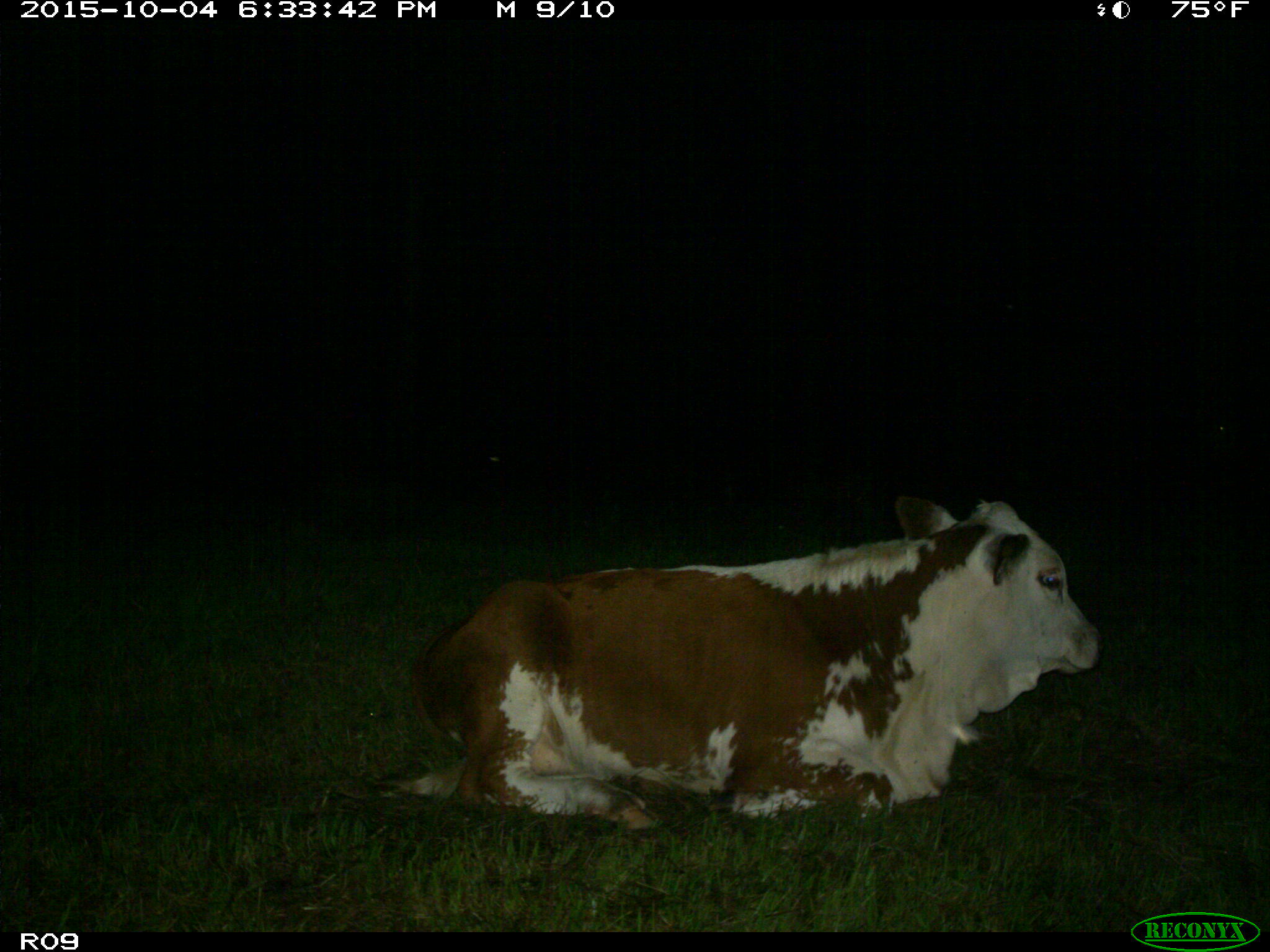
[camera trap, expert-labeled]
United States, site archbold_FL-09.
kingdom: Animalia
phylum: Chordata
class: Mammalia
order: Artiodactyla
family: Bovidae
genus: Bos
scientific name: Bos taurus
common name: domestic cow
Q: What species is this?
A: Bos taurus (domestic cow).